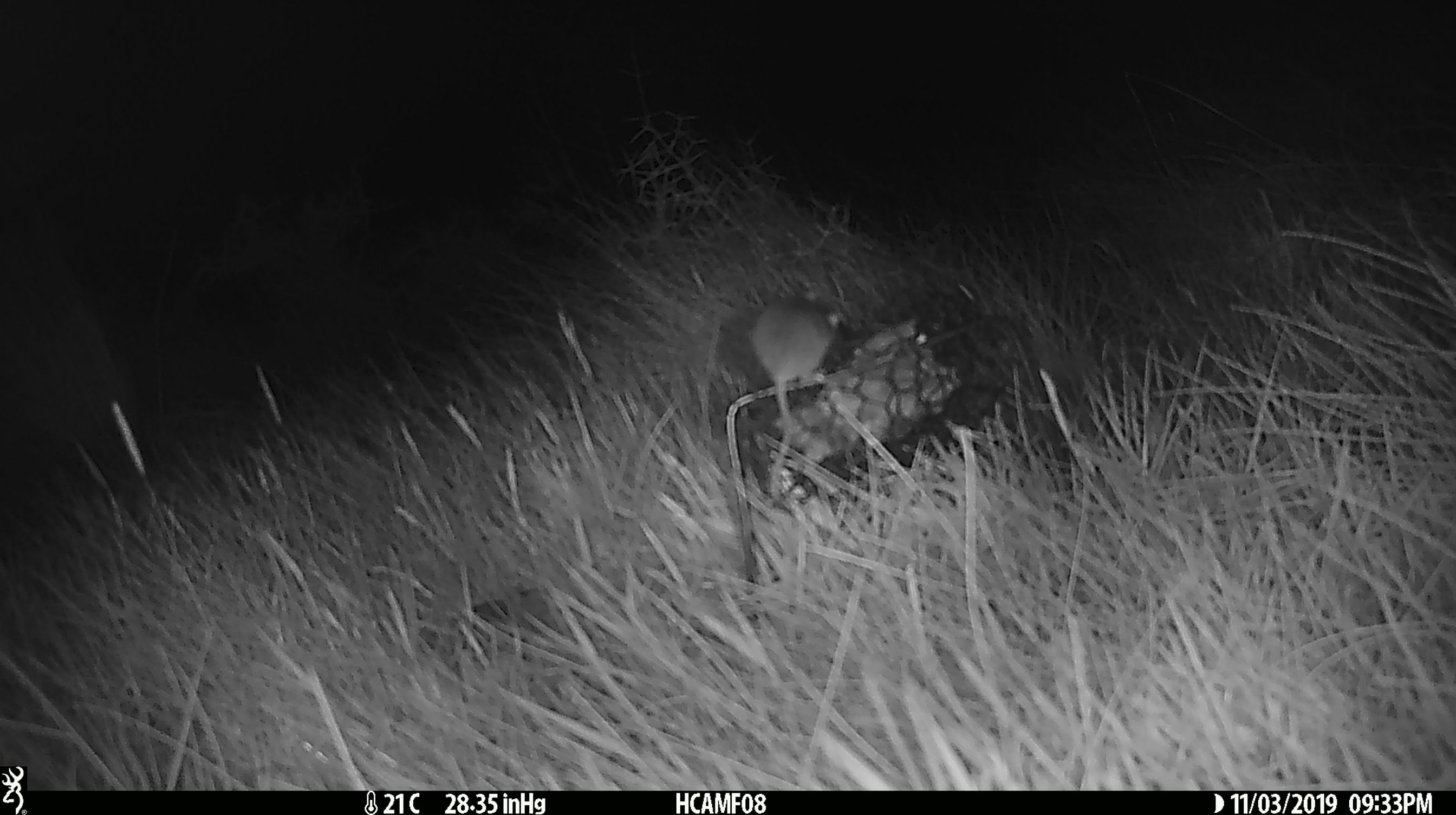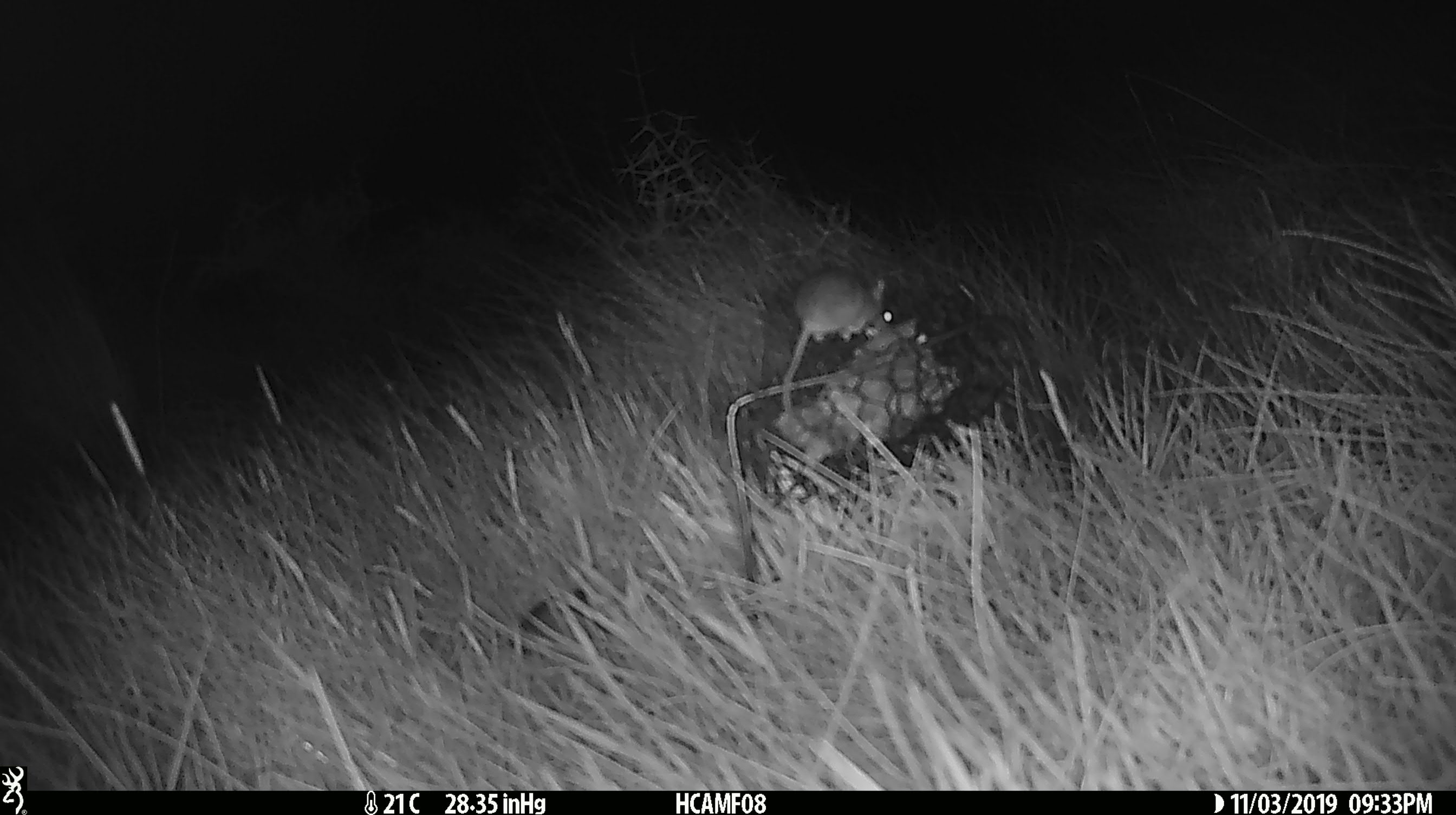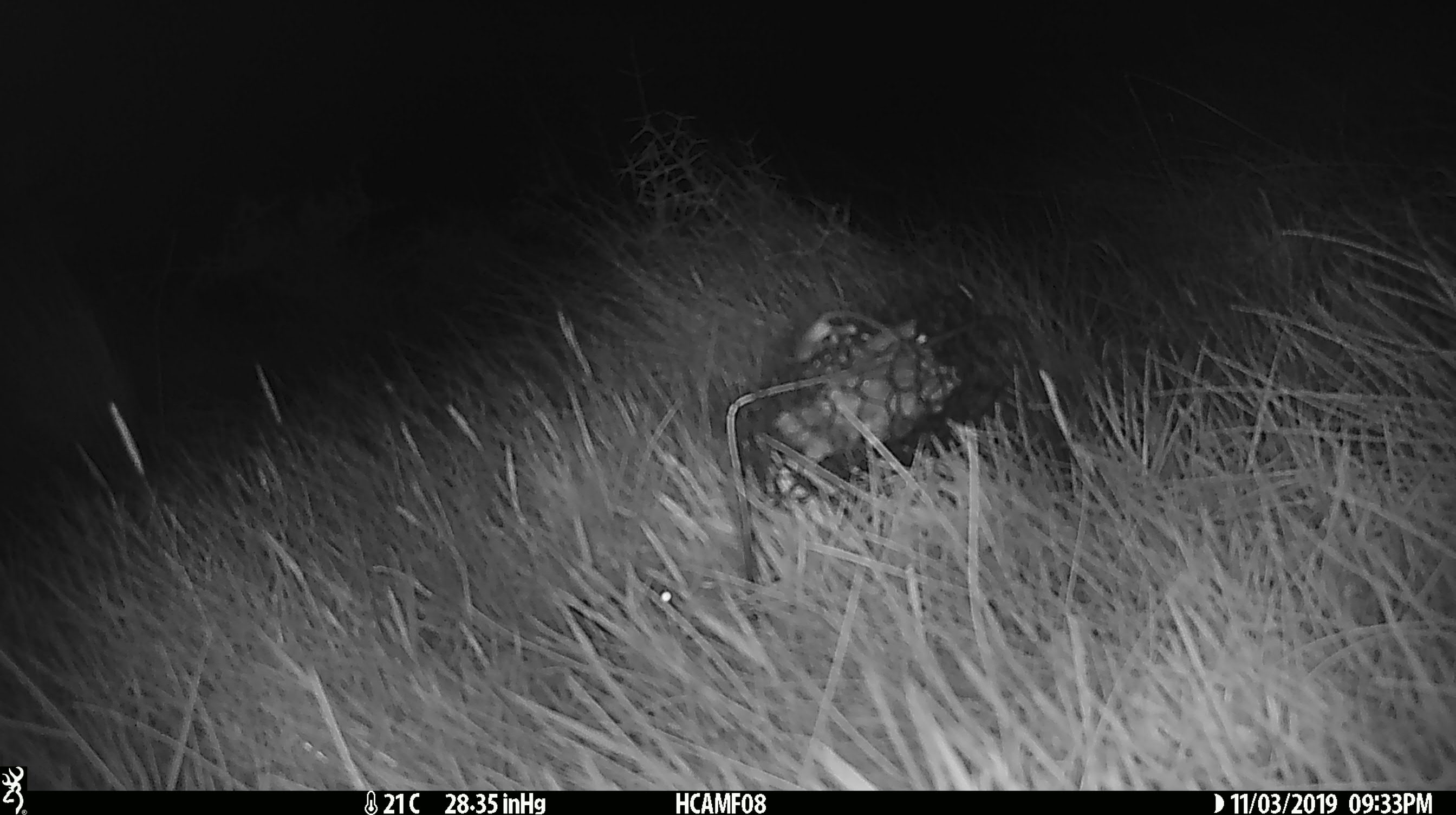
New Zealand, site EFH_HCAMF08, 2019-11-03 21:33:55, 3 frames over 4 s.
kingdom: Animalia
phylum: Chordata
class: Mammalia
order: Rodentia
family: Muridae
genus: Mus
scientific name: Mus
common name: mouse